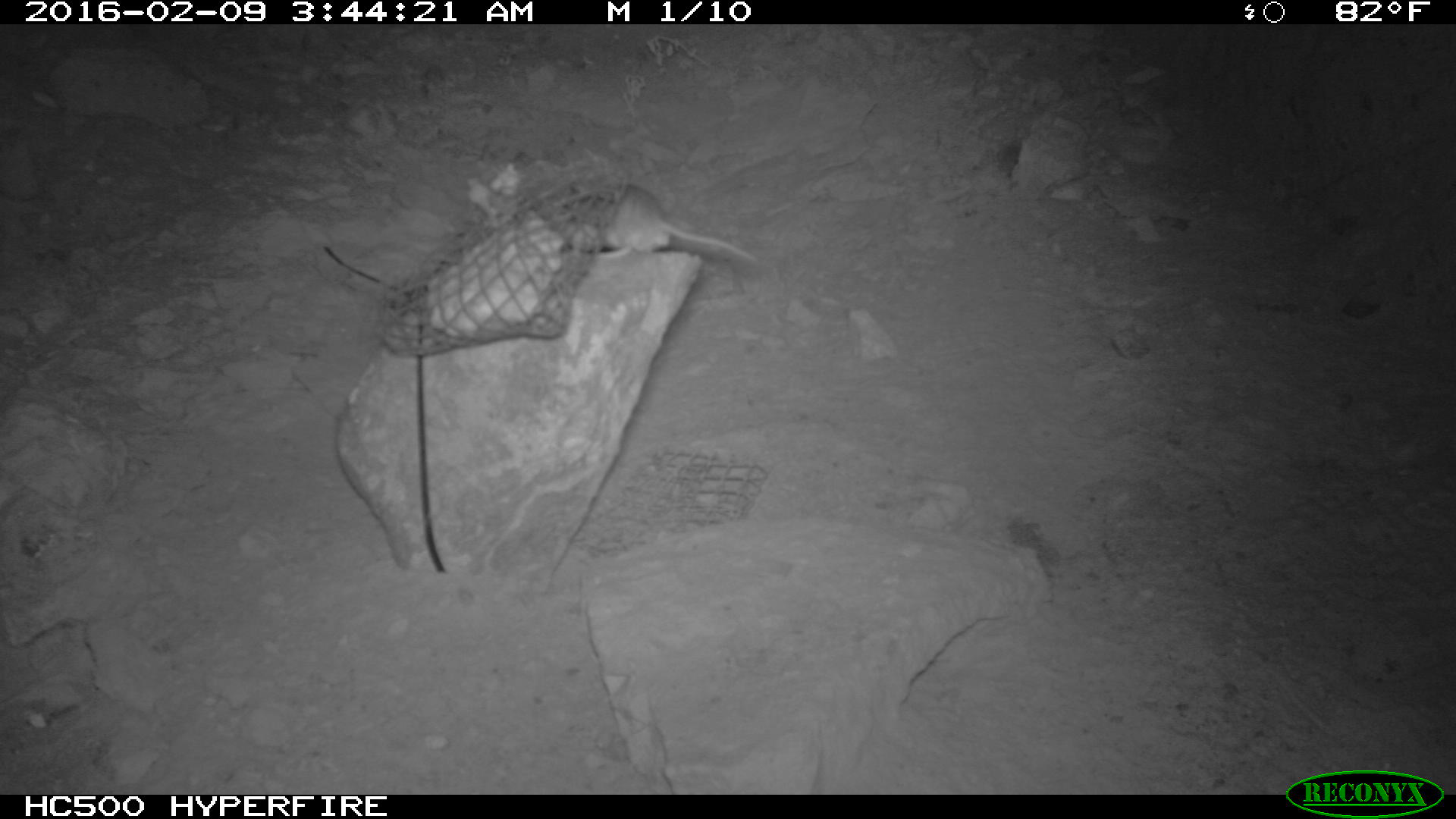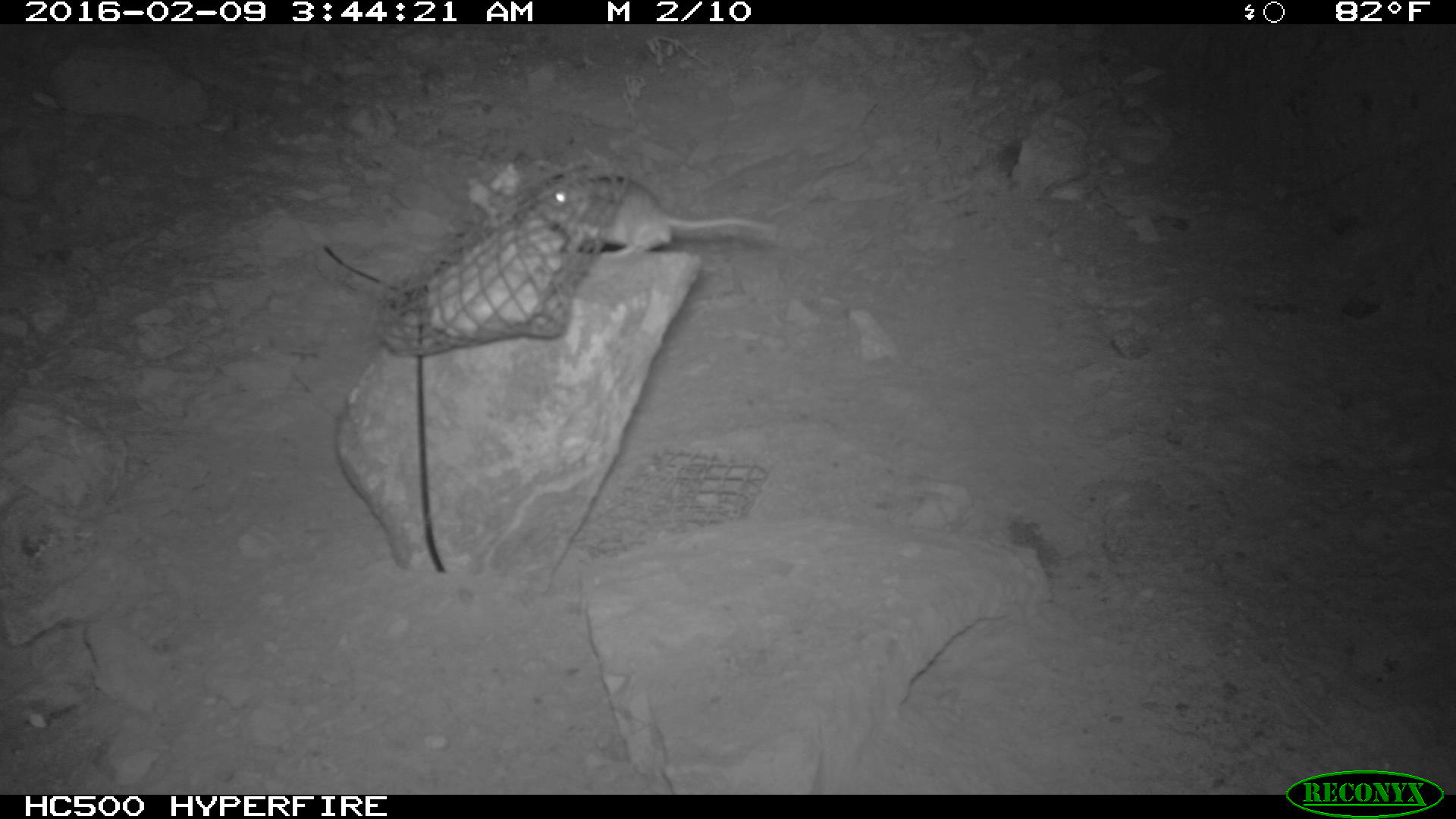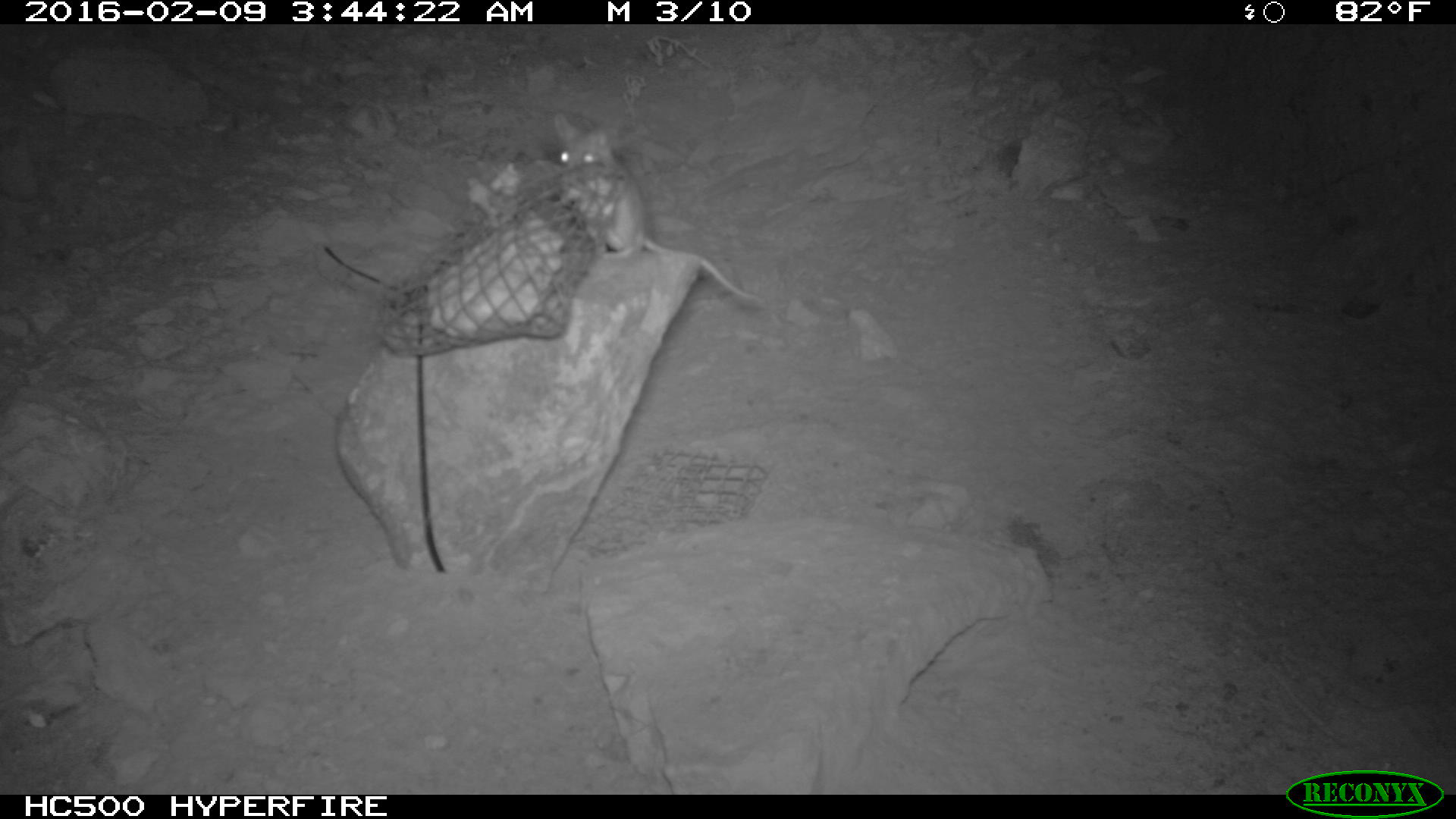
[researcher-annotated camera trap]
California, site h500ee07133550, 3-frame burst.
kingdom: Animalia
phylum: Chordata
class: Mammalia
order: Rodentia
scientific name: Rodentia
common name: rodent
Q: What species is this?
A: Rodent (Rodentia).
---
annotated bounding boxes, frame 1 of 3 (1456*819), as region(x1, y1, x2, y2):
rodent: region(568, 184, 759, 259)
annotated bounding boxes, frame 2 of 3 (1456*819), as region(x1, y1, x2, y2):
rodent: region(529, 174, 780, 259)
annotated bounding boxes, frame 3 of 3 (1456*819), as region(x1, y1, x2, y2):
rodent: region(545, 109, 767, 309)